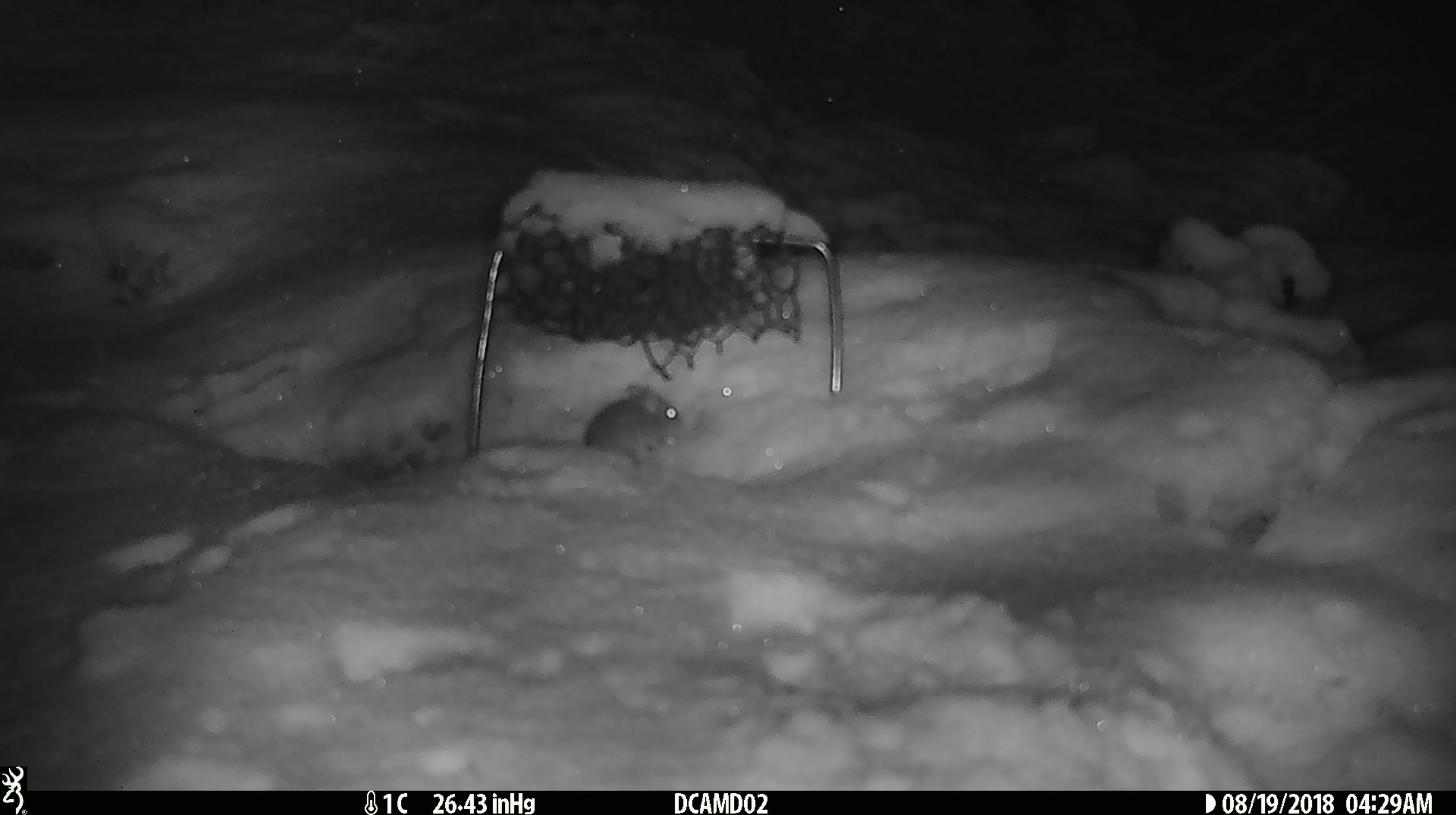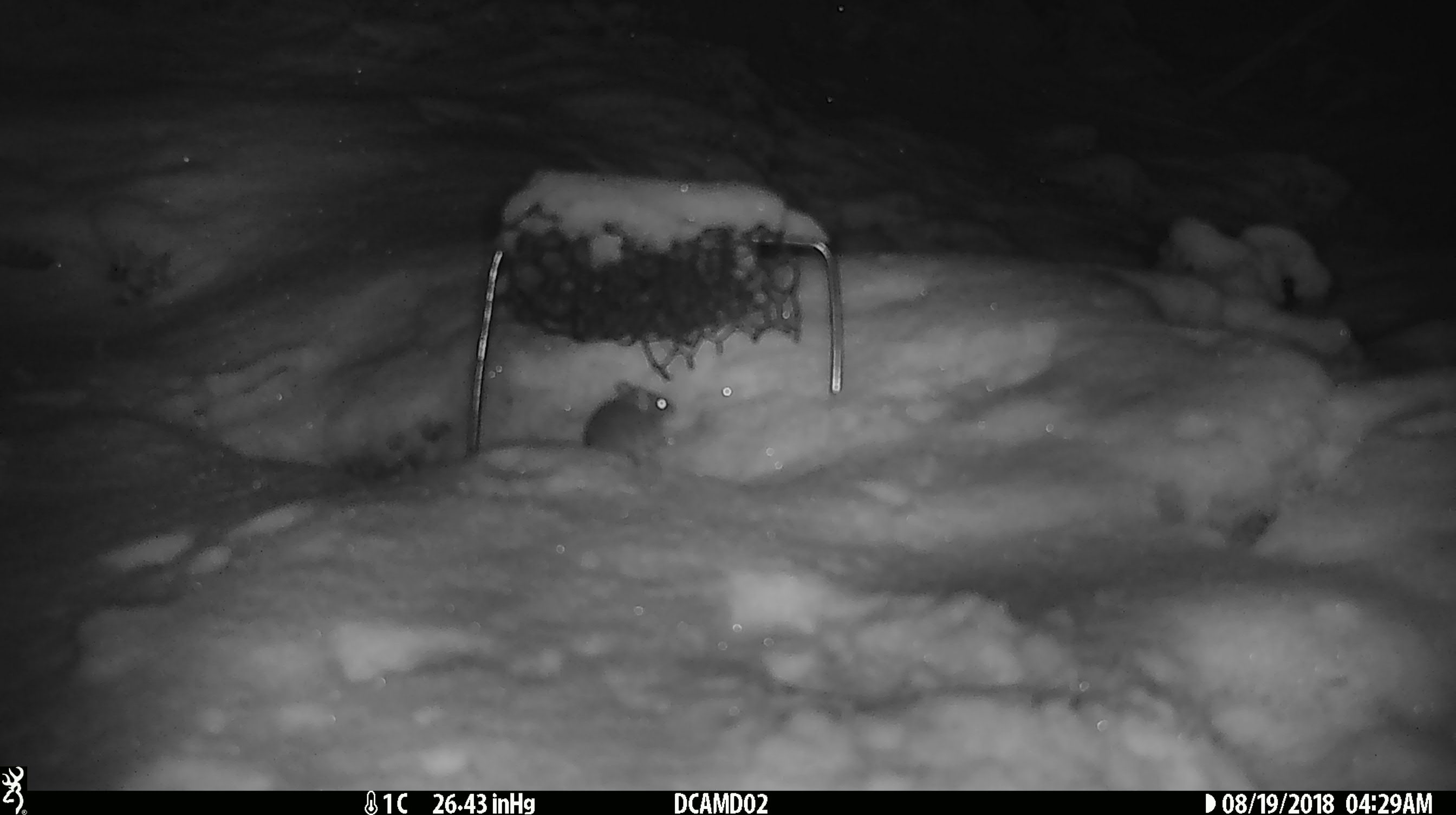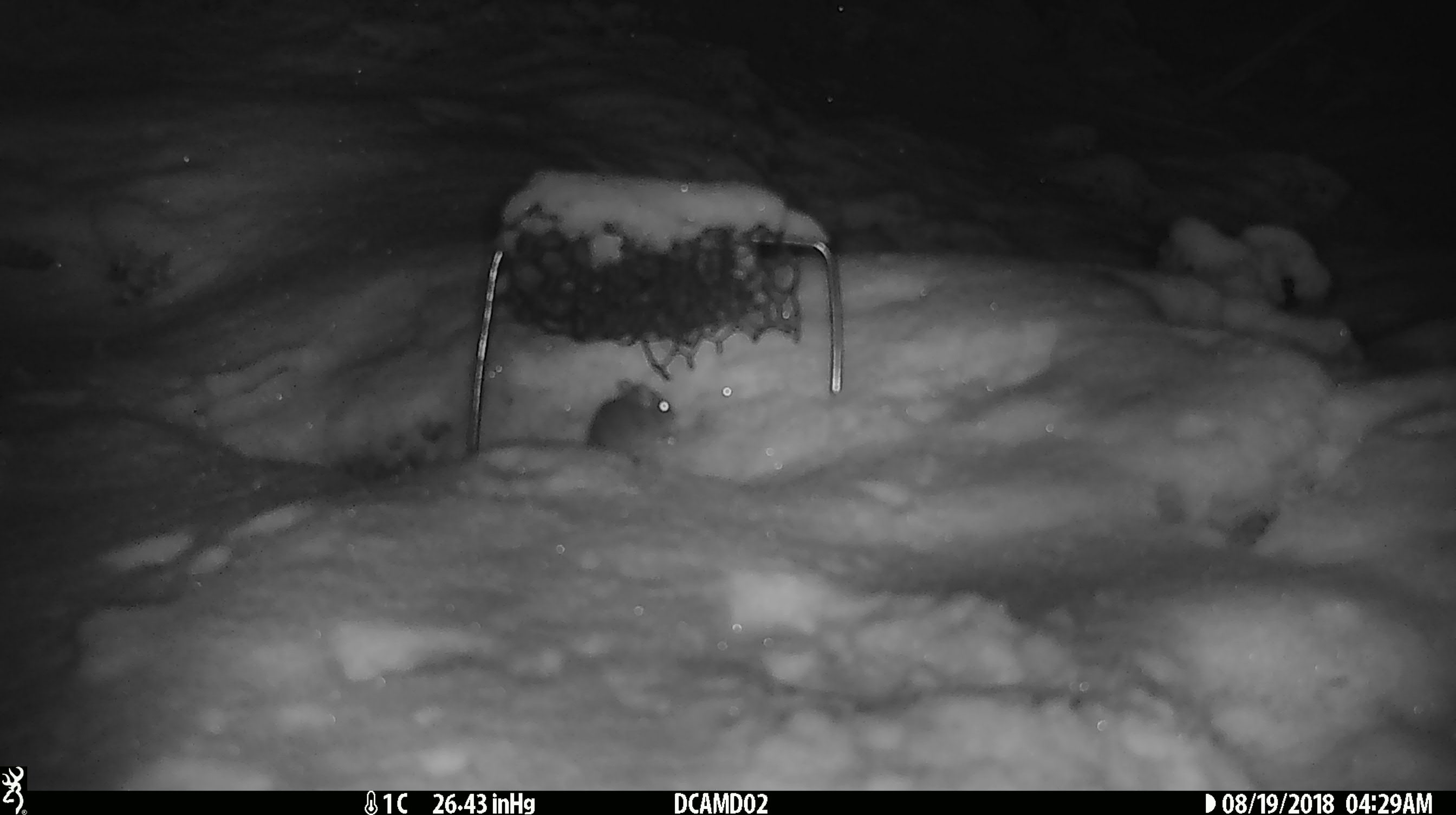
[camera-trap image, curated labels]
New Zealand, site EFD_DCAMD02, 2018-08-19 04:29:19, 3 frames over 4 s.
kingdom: Animalia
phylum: Chordata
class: Mammalia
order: Rodentia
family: Muridae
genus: Mus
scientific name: Mus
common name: mouse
Mouse (Mus).